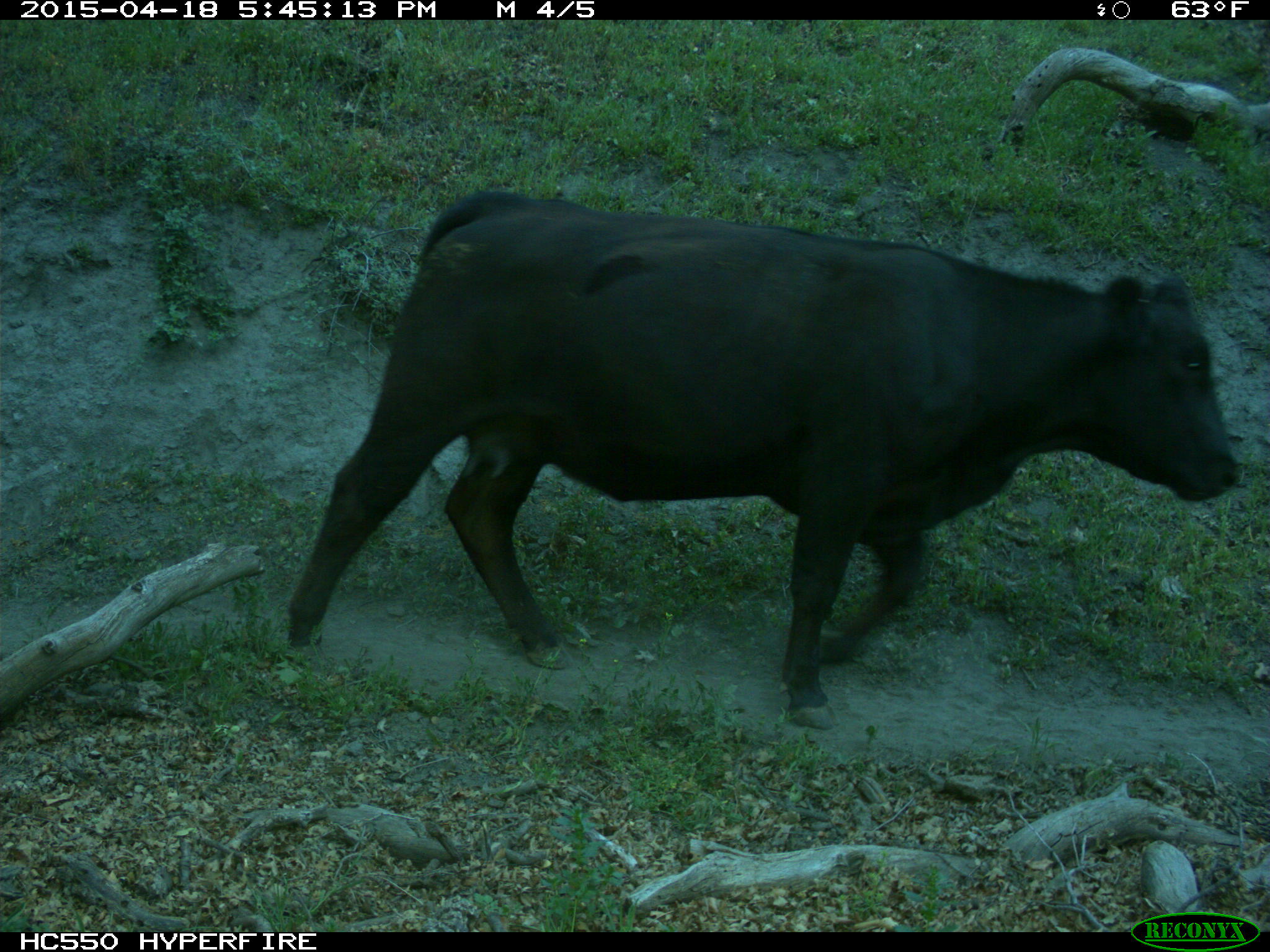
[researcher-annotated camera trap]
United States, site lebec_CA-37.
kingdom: Animalia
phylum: Chordata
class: Mammalia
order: Artiodactyla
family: Bovidae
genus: Bos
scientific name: Bos taurus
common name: domestic cow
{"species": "Bos taurus (domestic cow)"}